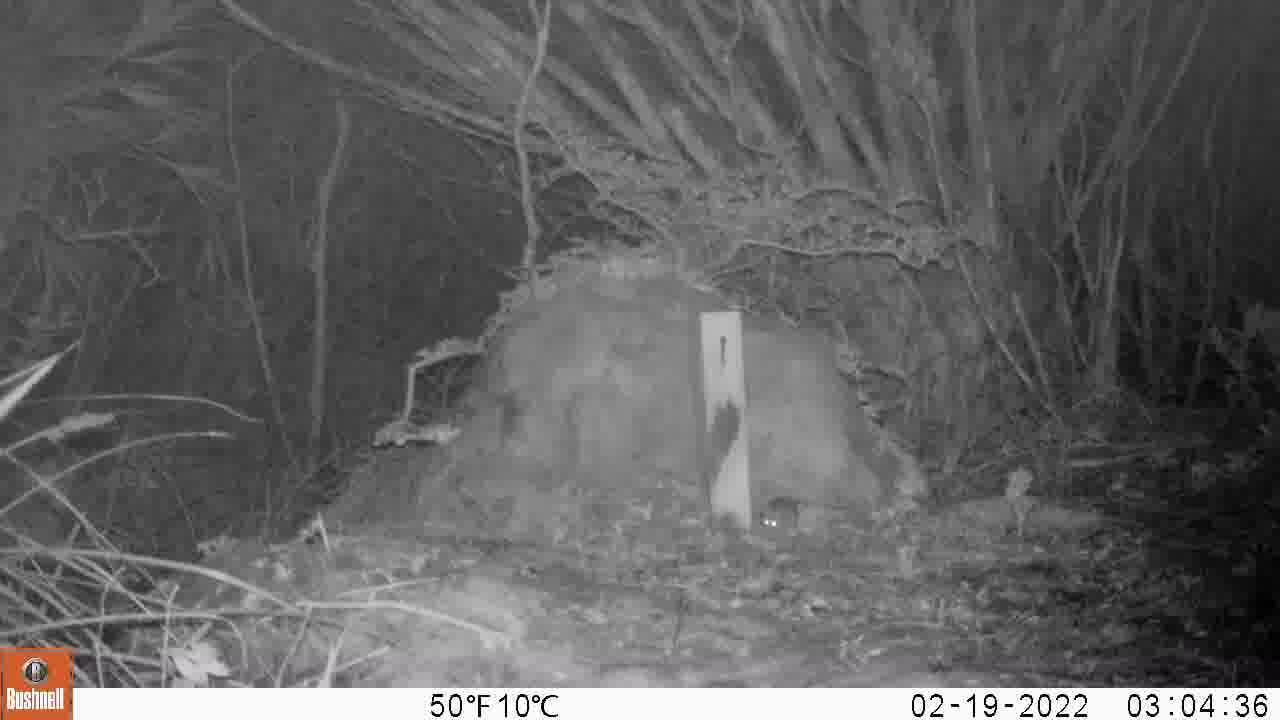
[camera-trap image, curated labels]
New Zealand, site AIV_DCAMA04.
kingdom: Animalia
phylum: Chordata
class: Mammalia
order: Rodentia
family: Muridae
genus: Mus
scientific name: Mus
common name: mouse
Mouse (Mus).